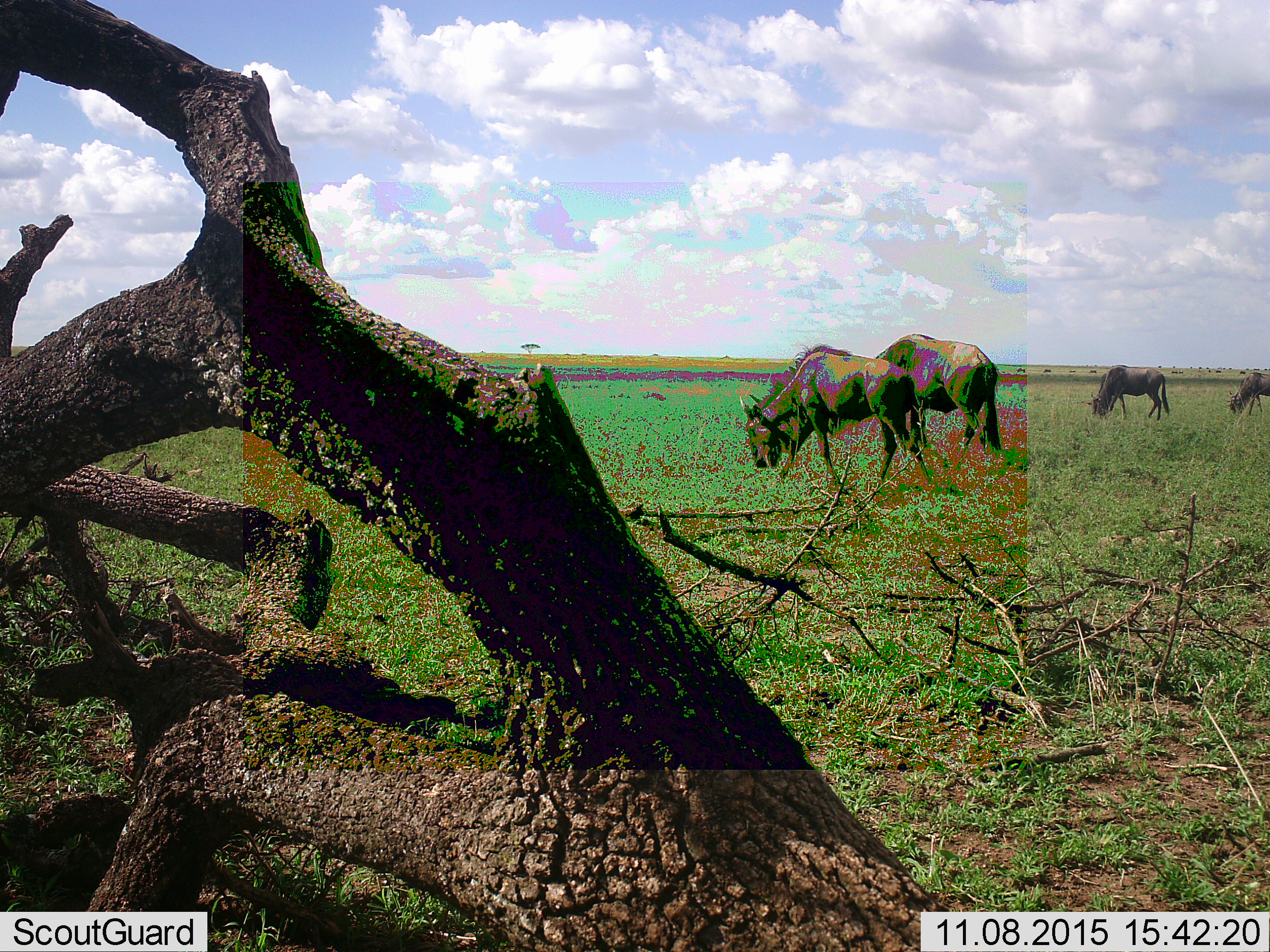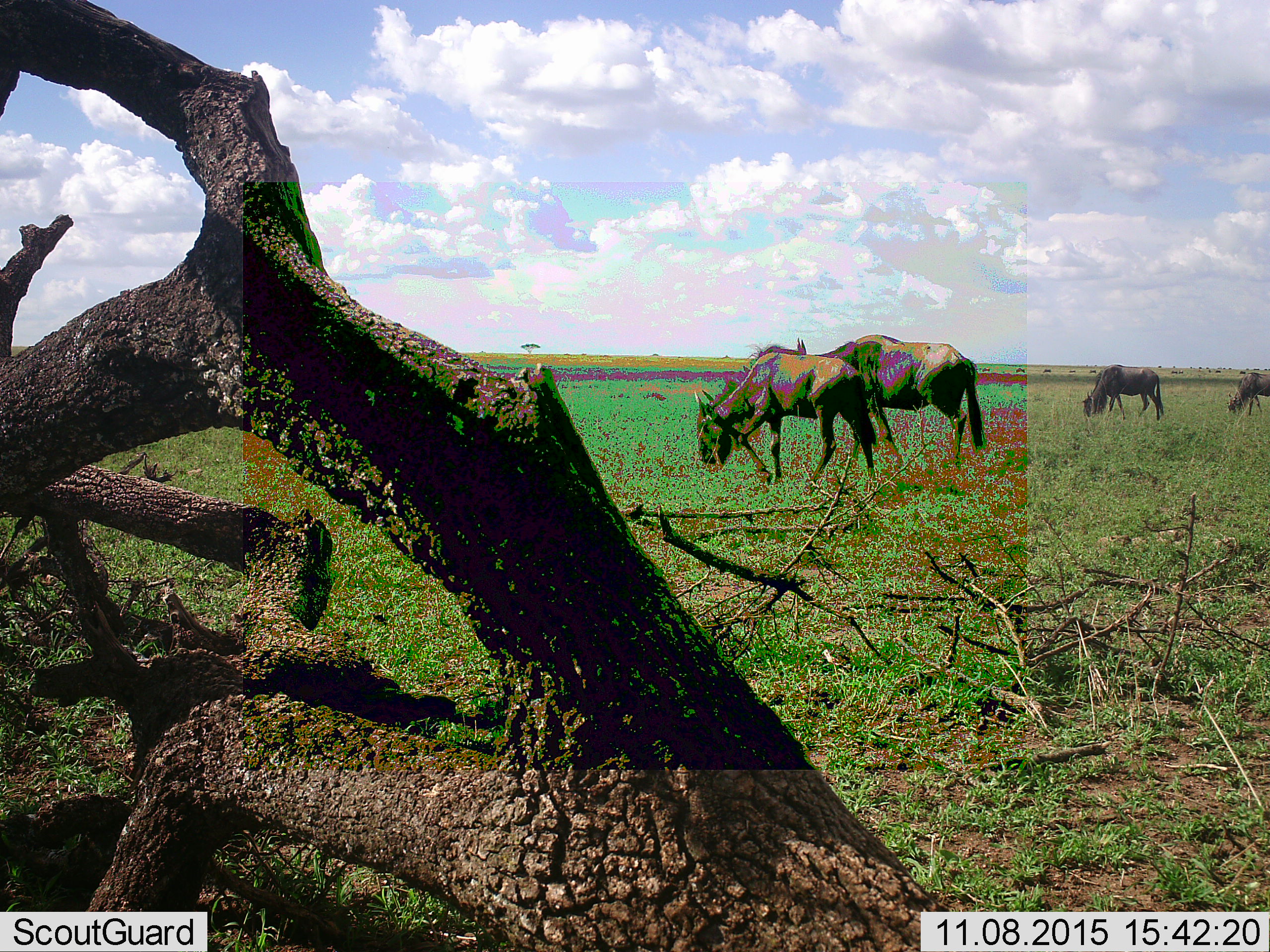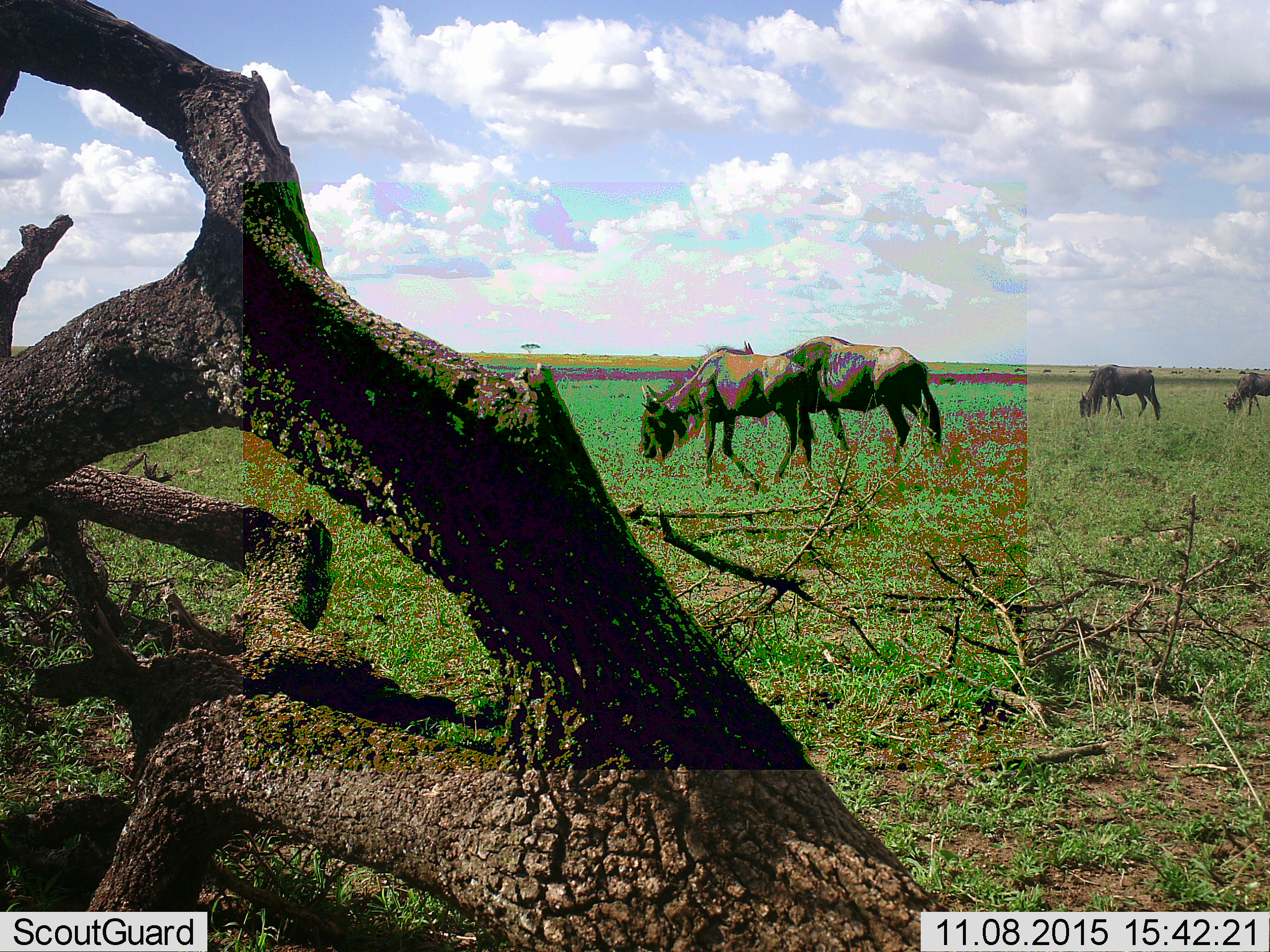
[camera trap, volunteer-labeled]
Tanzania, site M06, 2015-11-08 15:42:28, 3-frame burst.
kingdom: Animalia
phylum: Chordata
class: Mammalia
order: Artiodactyla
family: Bovidae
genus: Connochaetes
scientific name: Connochaetes taurinus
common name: blue wildebeest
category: wildebeest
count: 6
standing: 30%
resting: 0%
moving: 70%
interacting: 0%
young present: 0%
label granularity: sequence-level